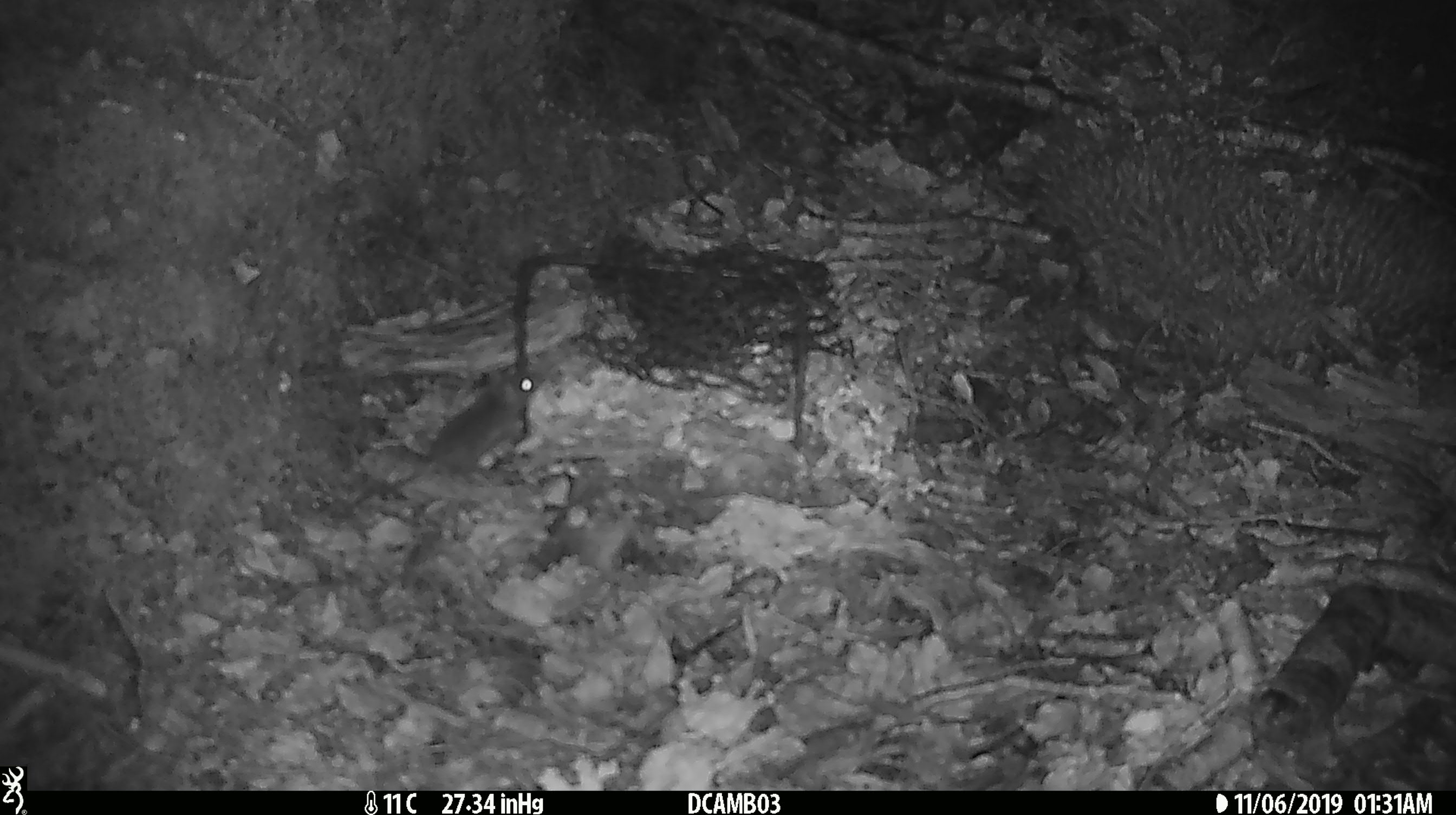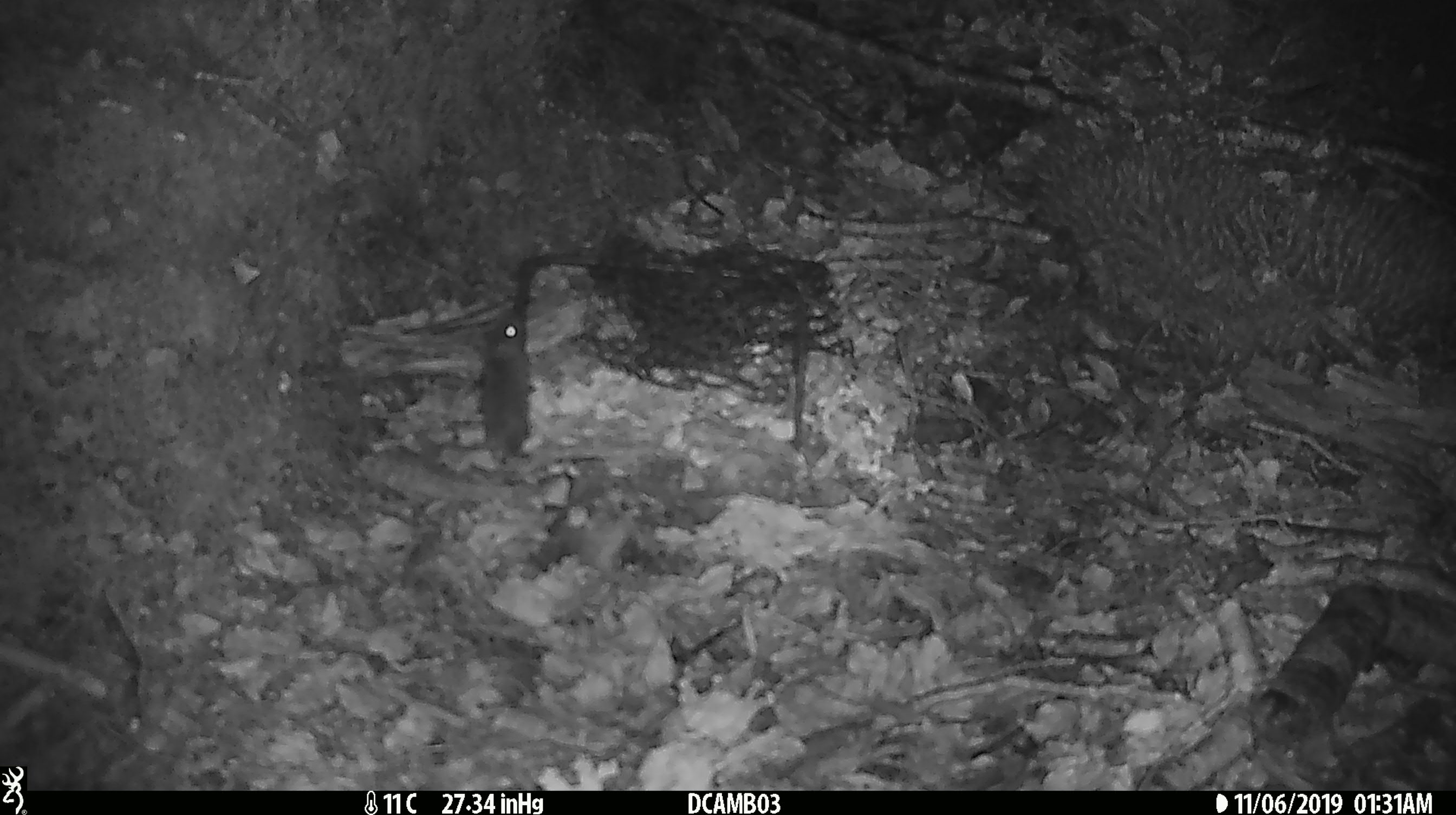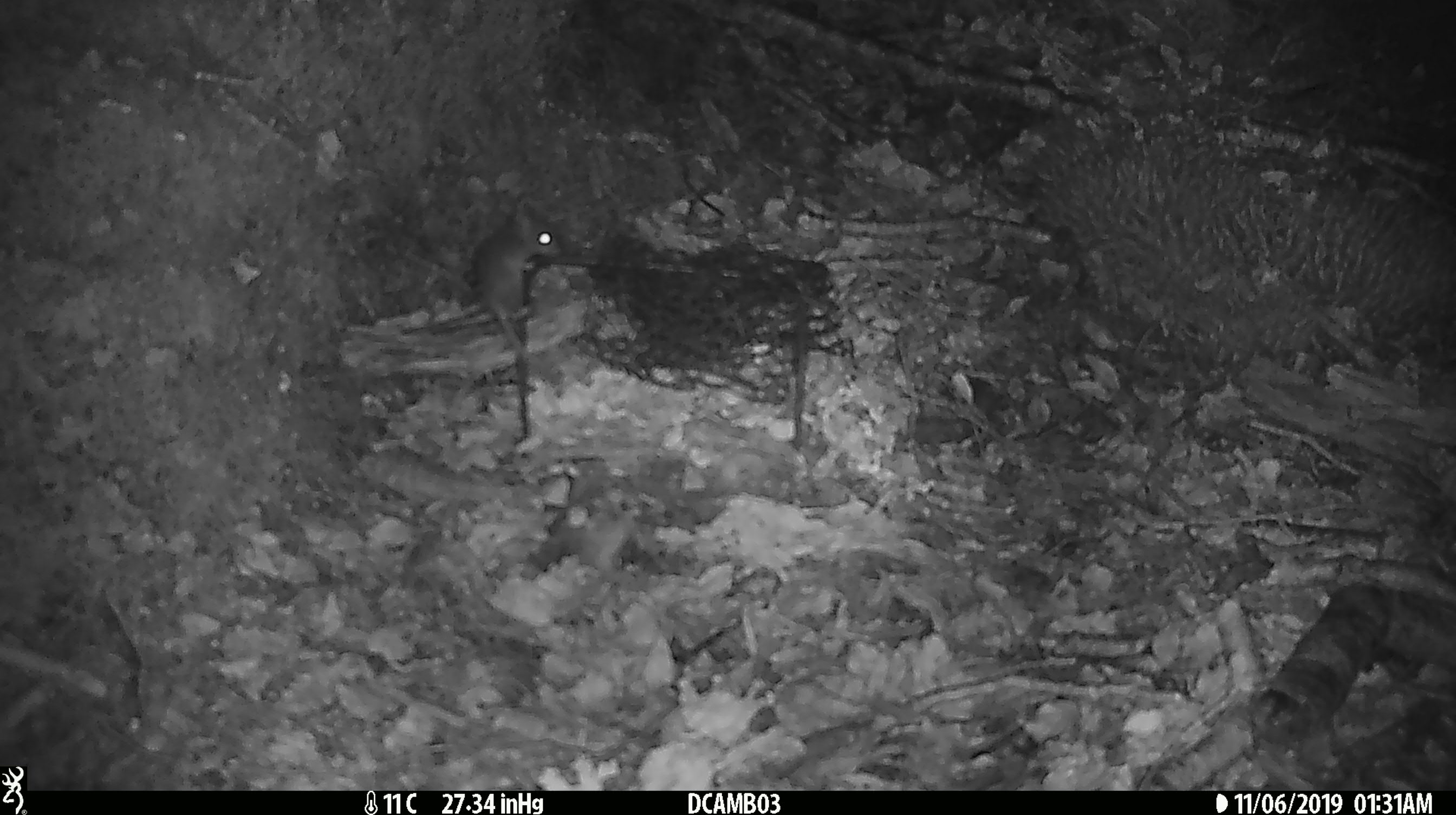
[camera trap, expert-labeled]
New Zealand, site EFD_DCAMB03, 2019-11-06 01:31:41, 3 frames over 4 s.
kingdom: Animalia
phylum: Chordata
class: Mammalia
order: Rodentia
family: Muridae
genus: Mus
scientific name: Mus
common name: mouse